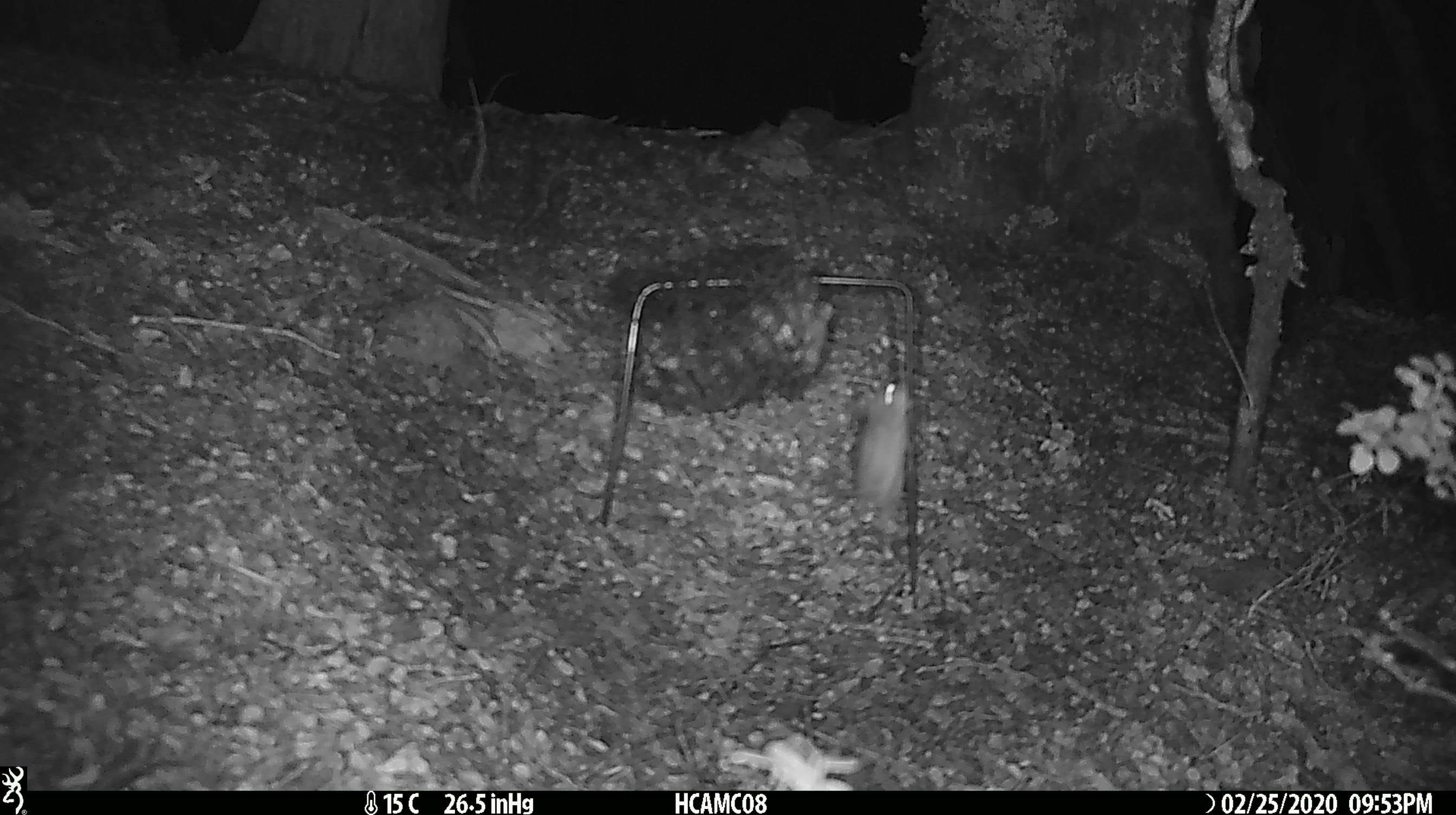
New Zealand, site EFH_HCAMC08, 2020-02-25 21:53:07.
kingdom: Animalia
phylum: Chordata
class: Mammalia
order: Rodentia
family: Muridae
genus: Mus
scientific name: Mus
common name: mouse